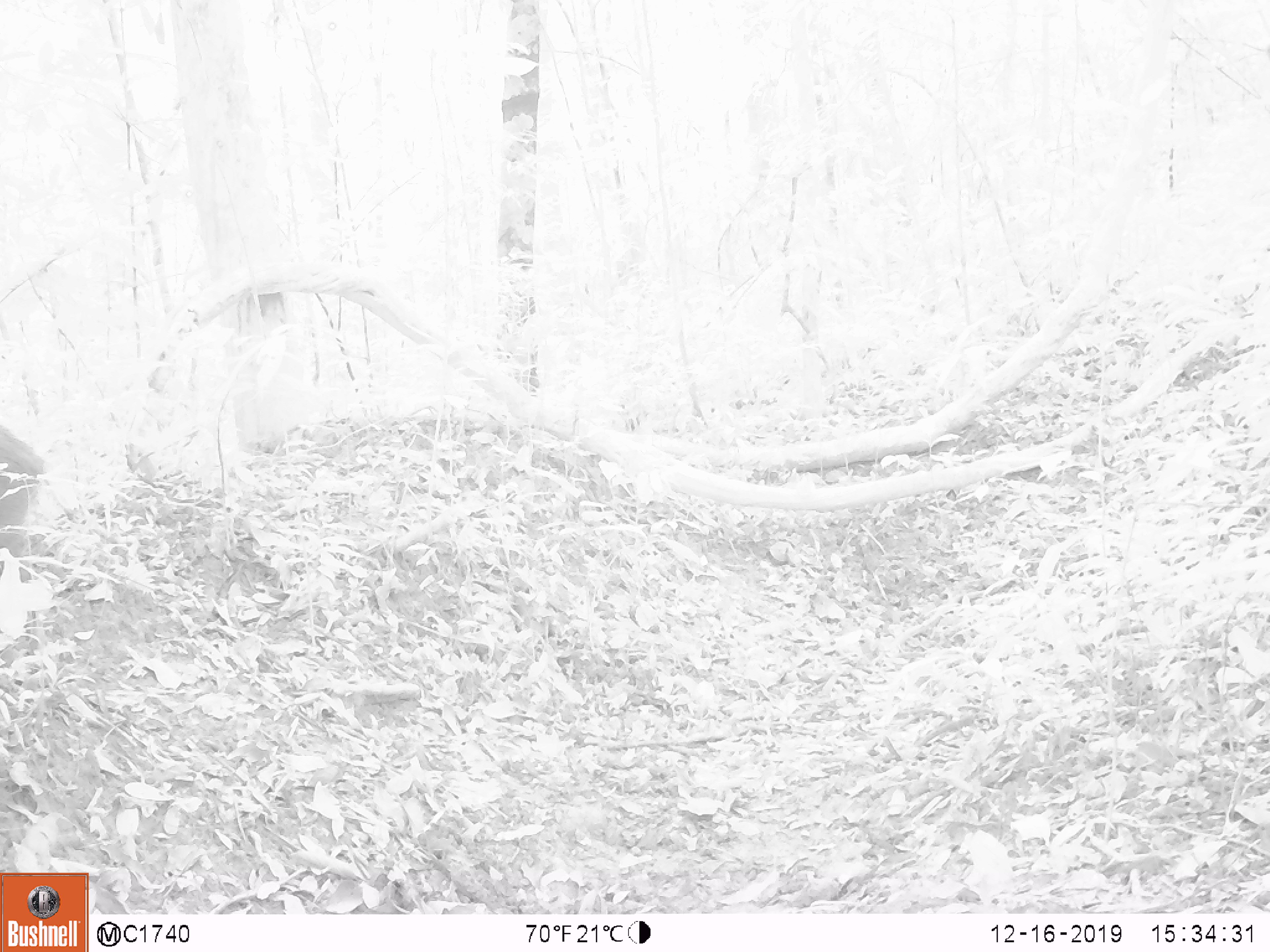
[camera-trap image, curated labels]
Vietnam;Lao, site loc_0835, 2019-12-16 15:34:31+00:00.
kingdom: Animalia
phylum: Chordata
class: Mammalia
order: Artiodactyla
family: Suidae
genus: Sus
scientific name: Sus scrofa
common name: eurasian wild pig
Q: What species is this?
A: Eurasian wild pig (Sus scrofa).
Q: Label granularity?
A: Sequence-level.